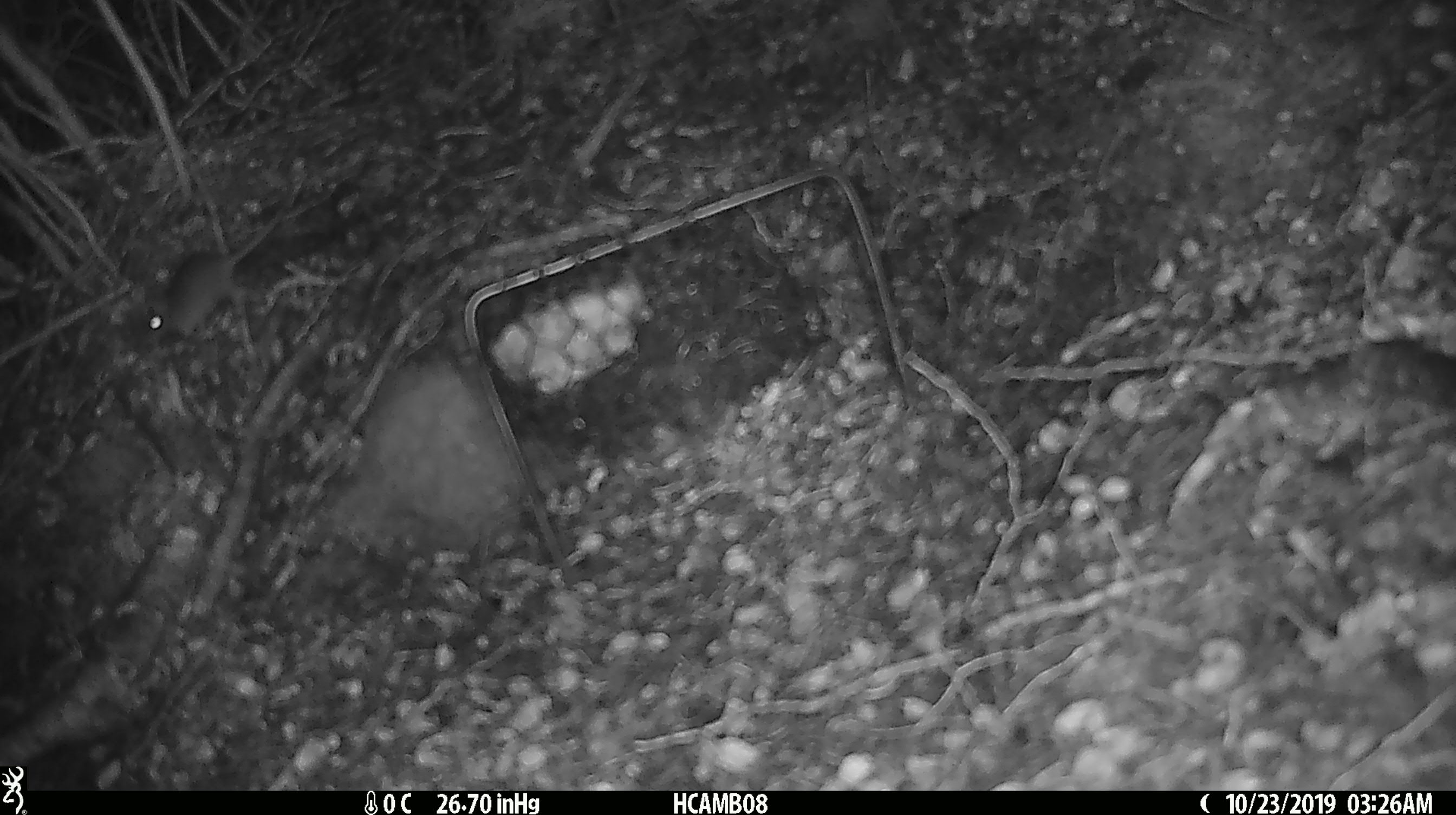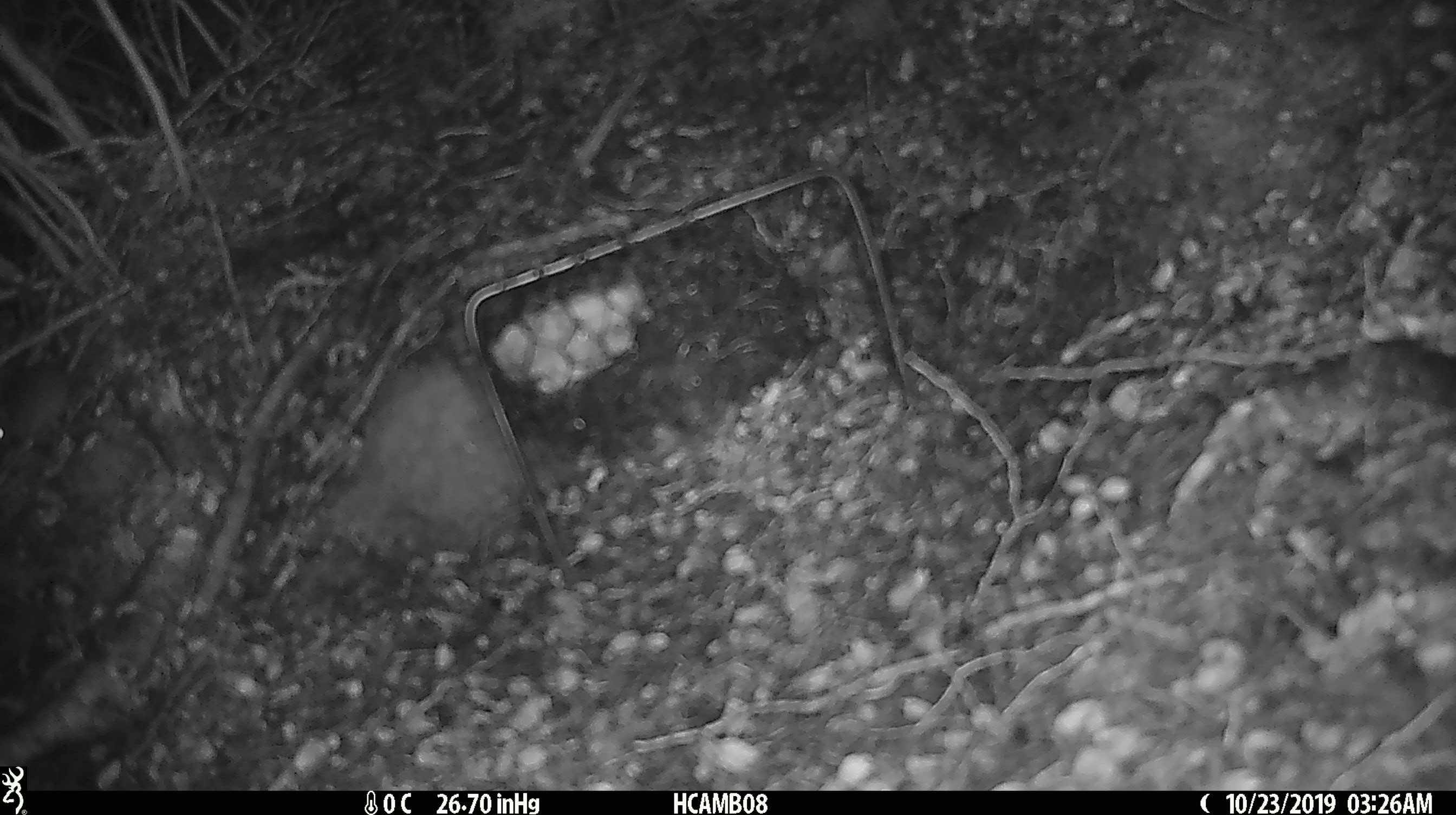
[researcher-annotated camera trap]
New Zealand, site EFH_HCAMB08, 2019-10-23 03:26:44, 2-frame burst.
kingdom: Animalia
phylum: Chordata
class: Mammalia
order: Rodentia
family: Muridae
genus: Mus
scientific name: Mus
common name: mouse